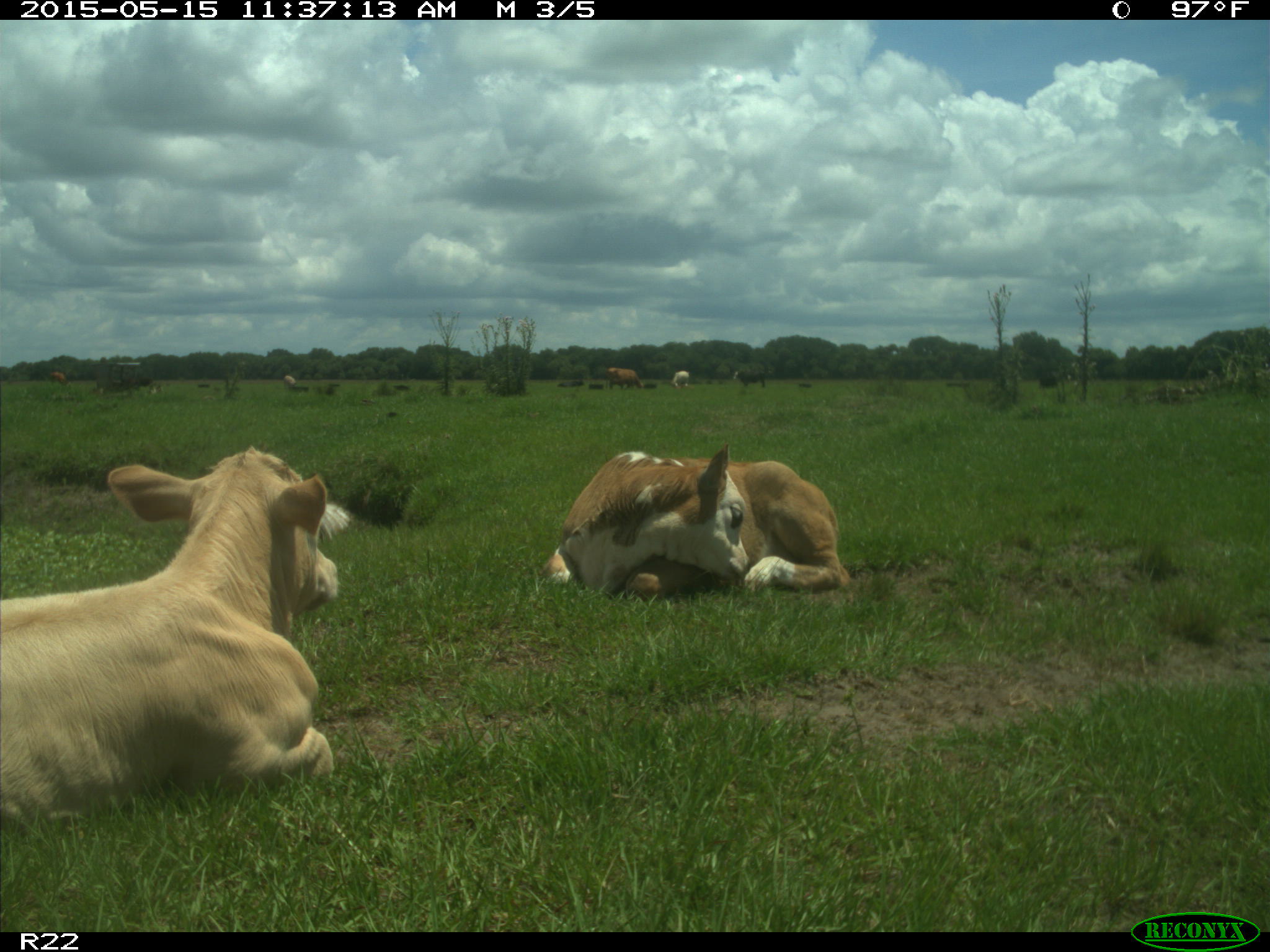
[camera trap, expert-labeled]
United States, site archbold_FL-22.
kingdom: Animalia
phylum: Chordata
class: Mammalia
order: Artiodactyla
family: Bovidae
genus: Bos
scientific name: Bos taurus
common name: domestic cow